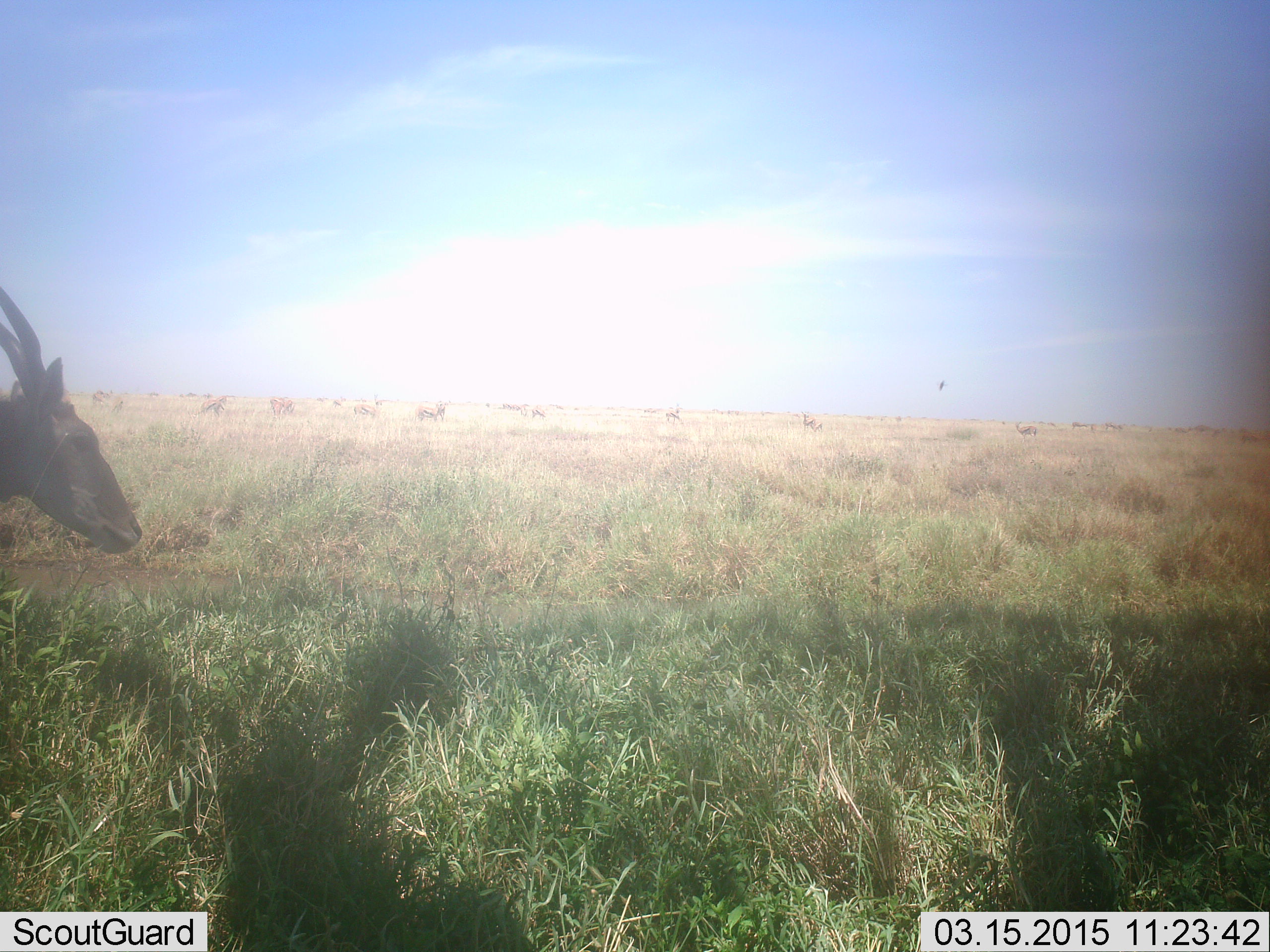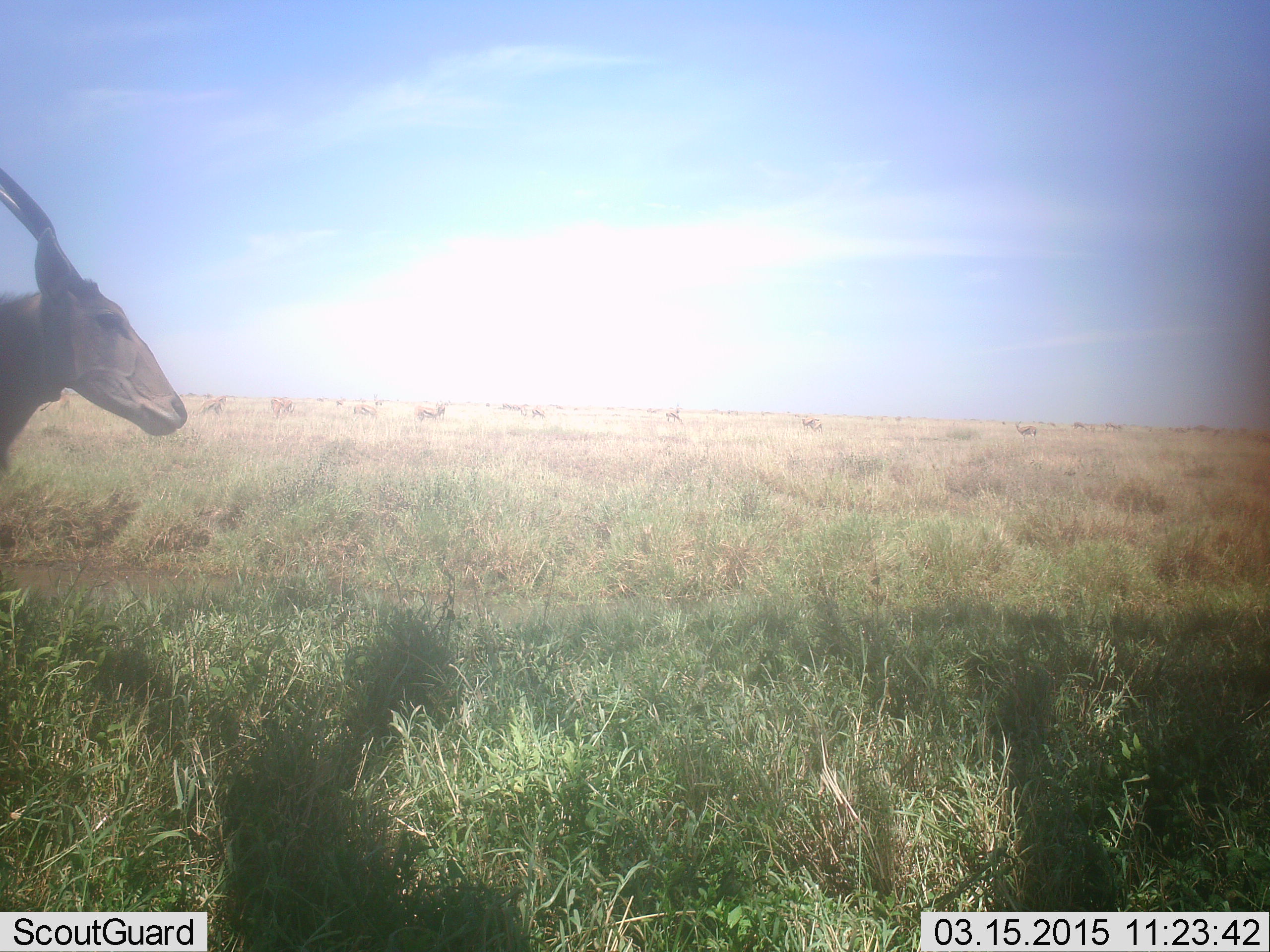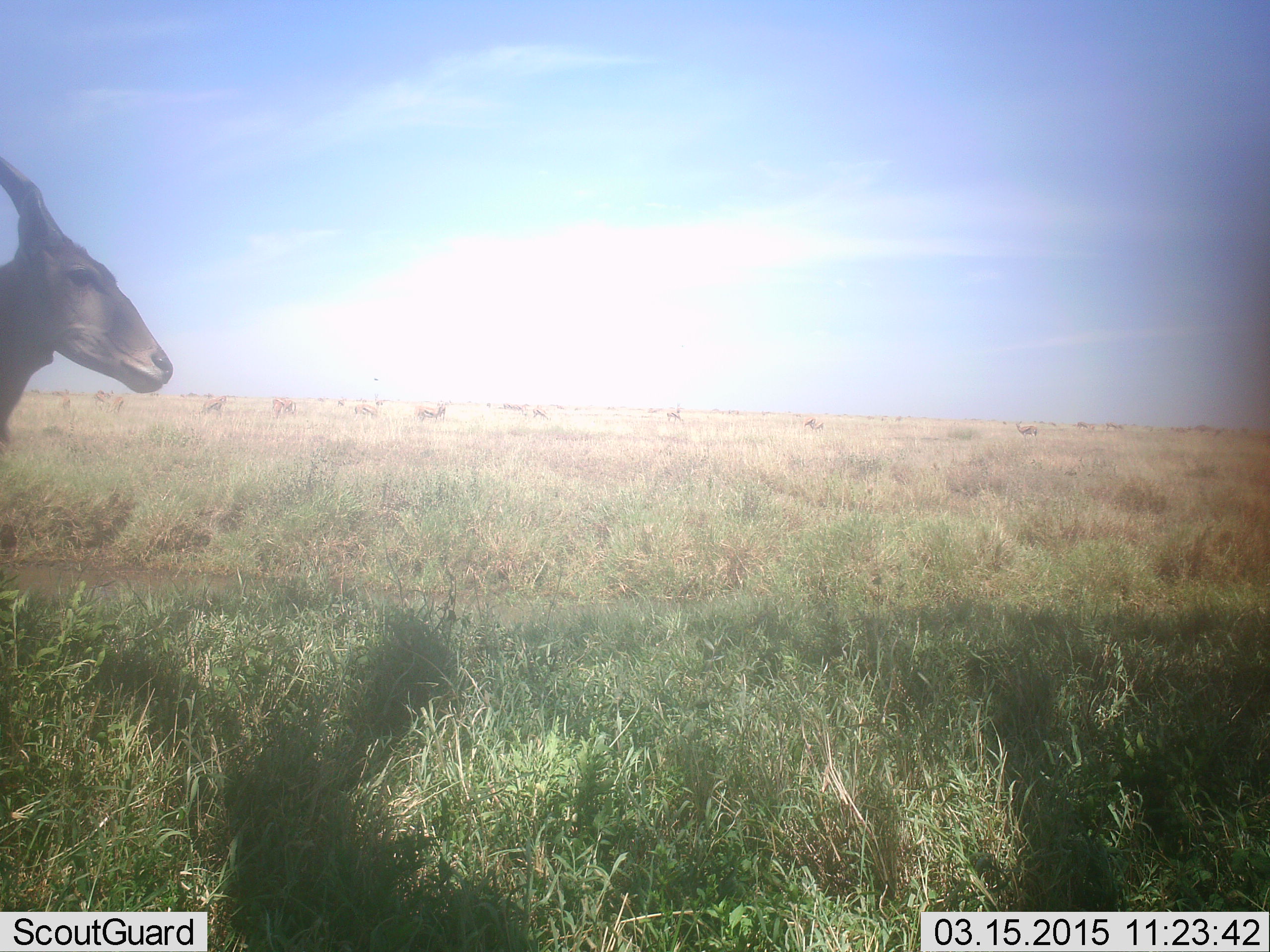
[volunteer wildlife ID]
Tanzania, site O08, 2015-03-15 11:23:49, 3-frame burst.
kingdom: Animalia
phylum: Chordata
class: Mammalia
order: Artiodactyla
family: Bovidae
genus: Tragelaphus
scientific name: Tragelaphus oryx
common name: eland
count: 1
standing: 80%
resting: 0%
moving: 27%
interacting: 0%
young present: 0%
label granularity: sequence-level